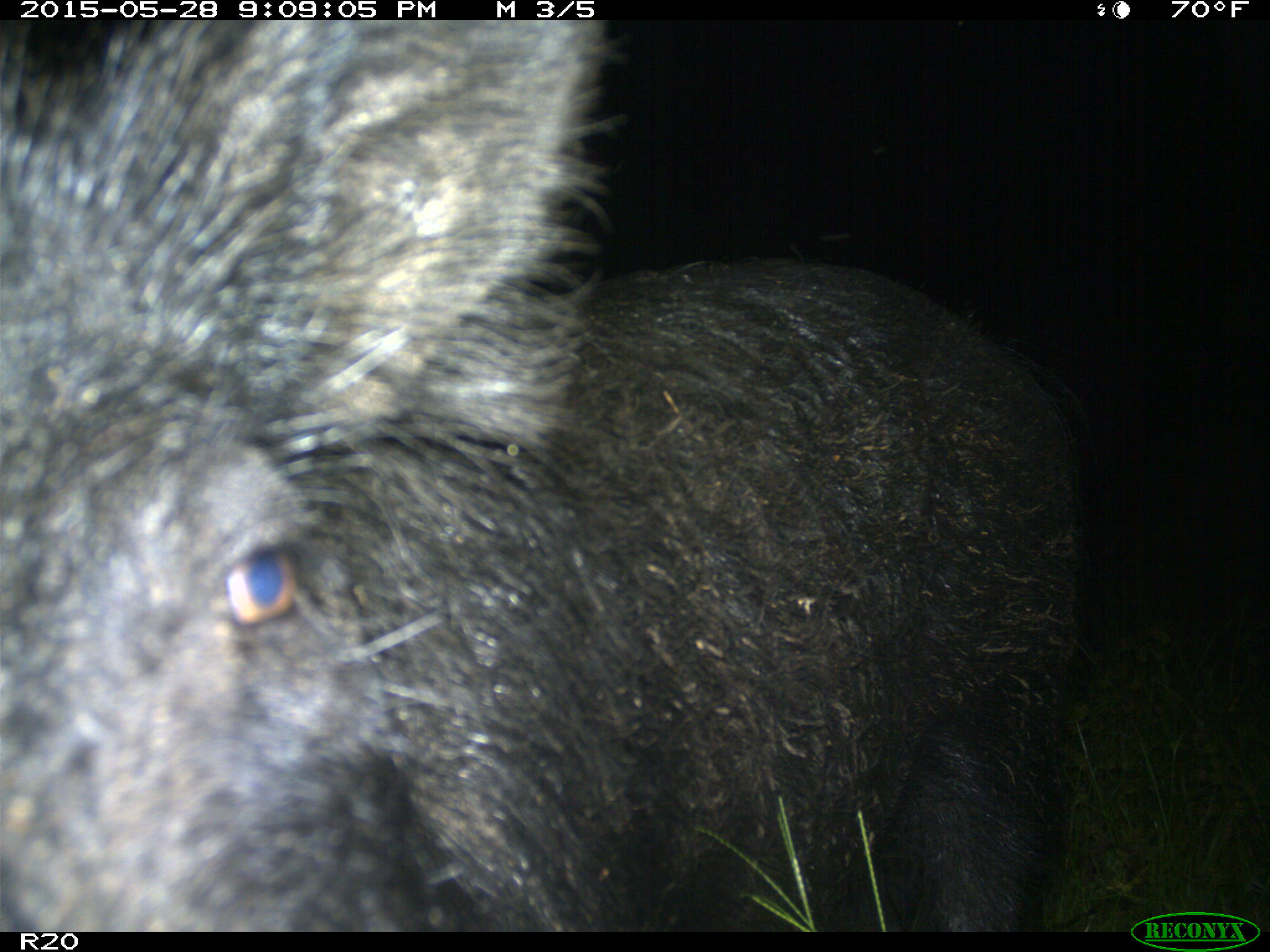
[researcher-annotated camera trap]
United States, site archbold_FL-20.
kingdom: Animalia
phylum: Chordata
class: Mammalia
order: Artiodactyla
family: Suidae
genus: Sus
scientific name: Sus scrofa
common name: wild boar